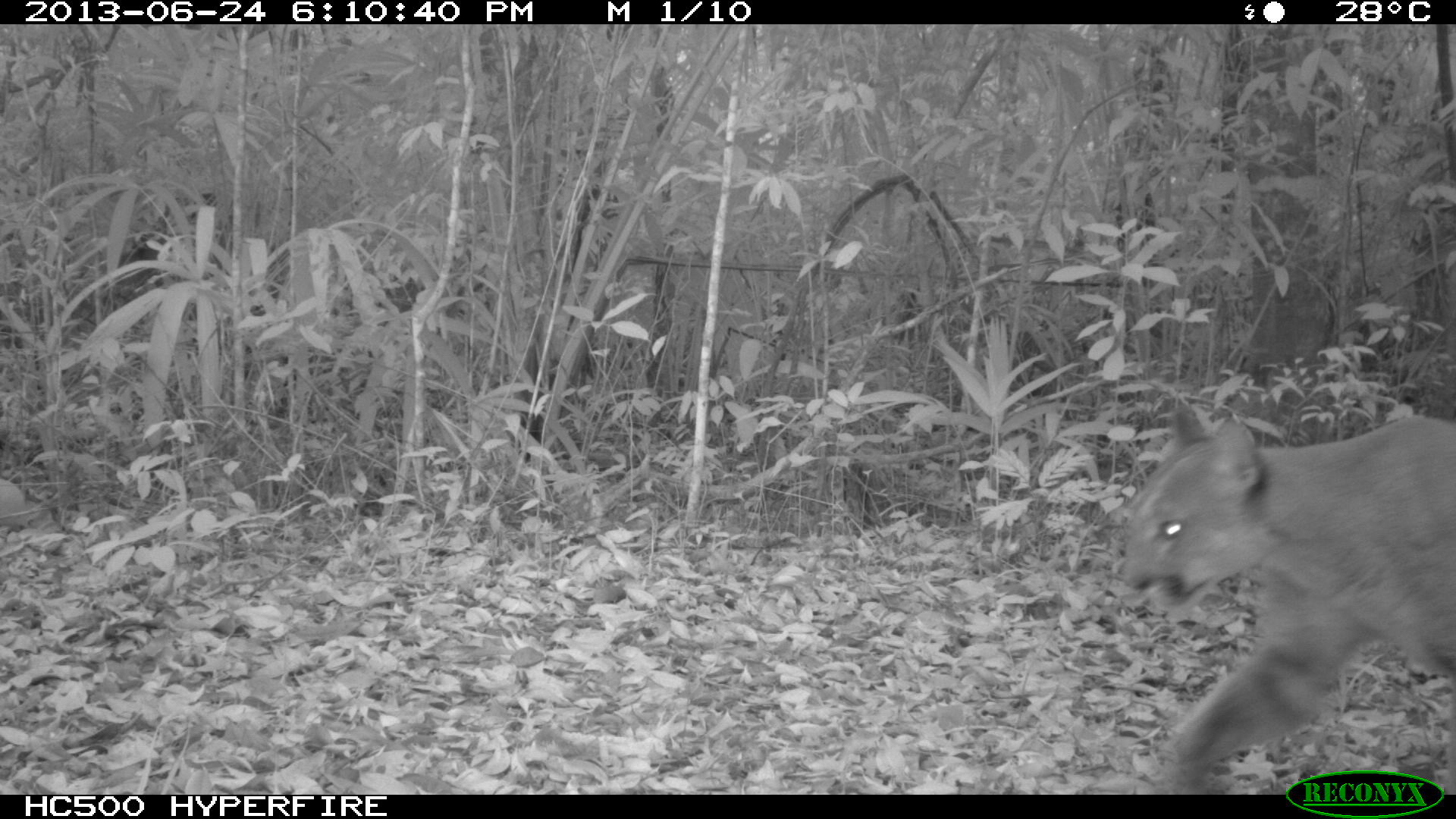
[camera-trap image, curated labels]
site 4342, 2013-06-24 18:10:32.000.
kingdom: Animalia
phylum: Chordata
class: Mammalia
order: Carnivora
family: Felidae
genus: Puma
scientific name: Puma concolor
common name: mountain lion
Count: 1.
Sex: male.